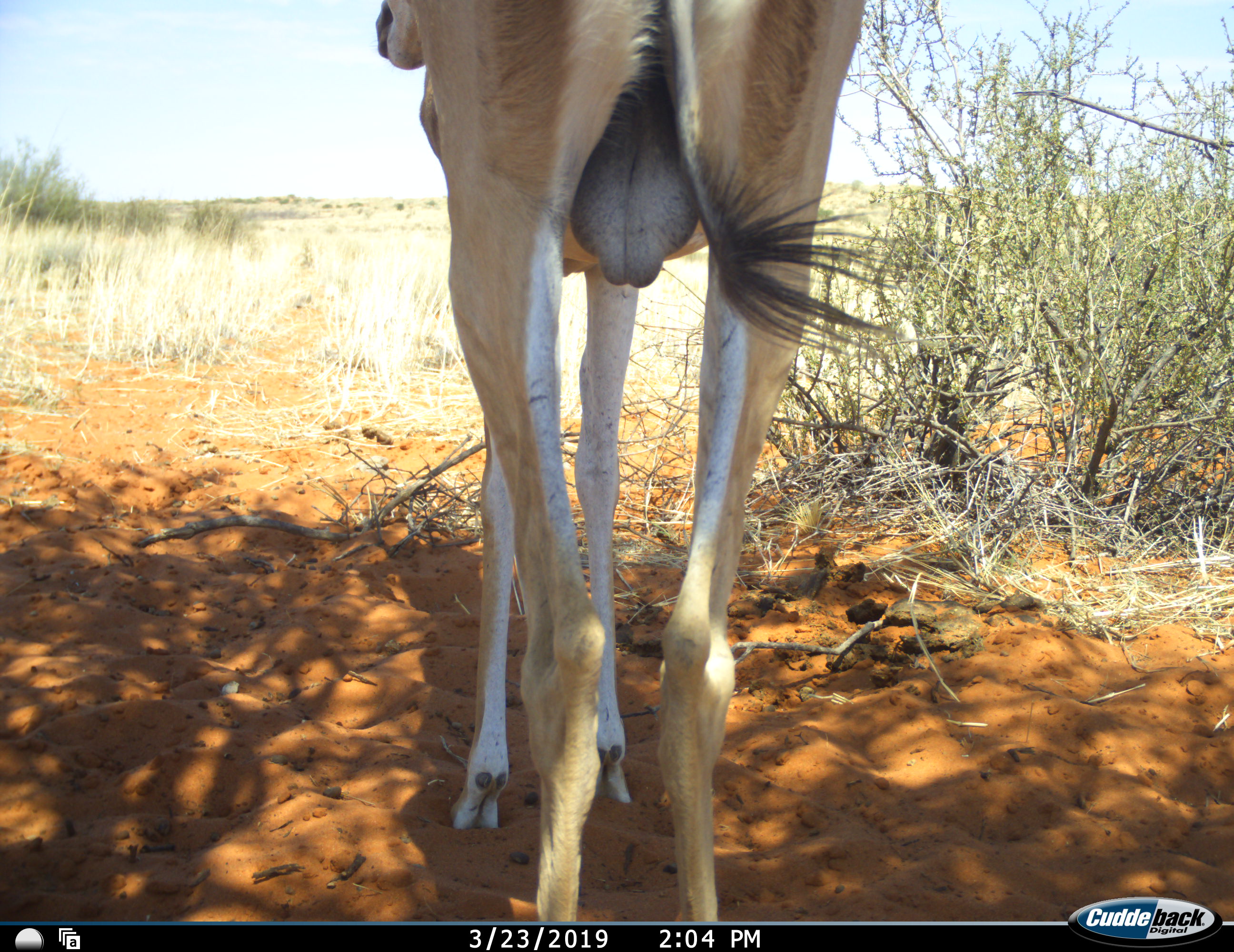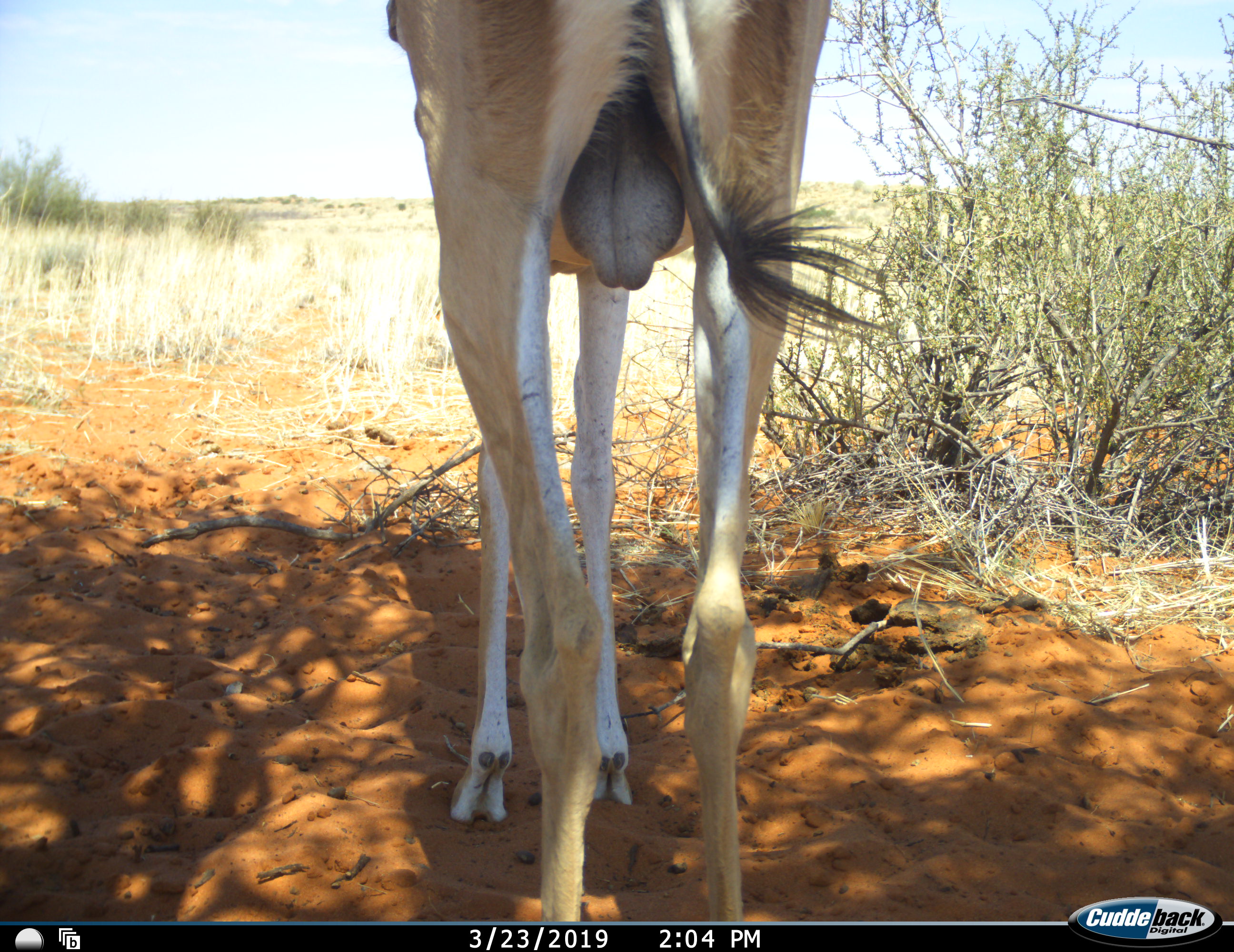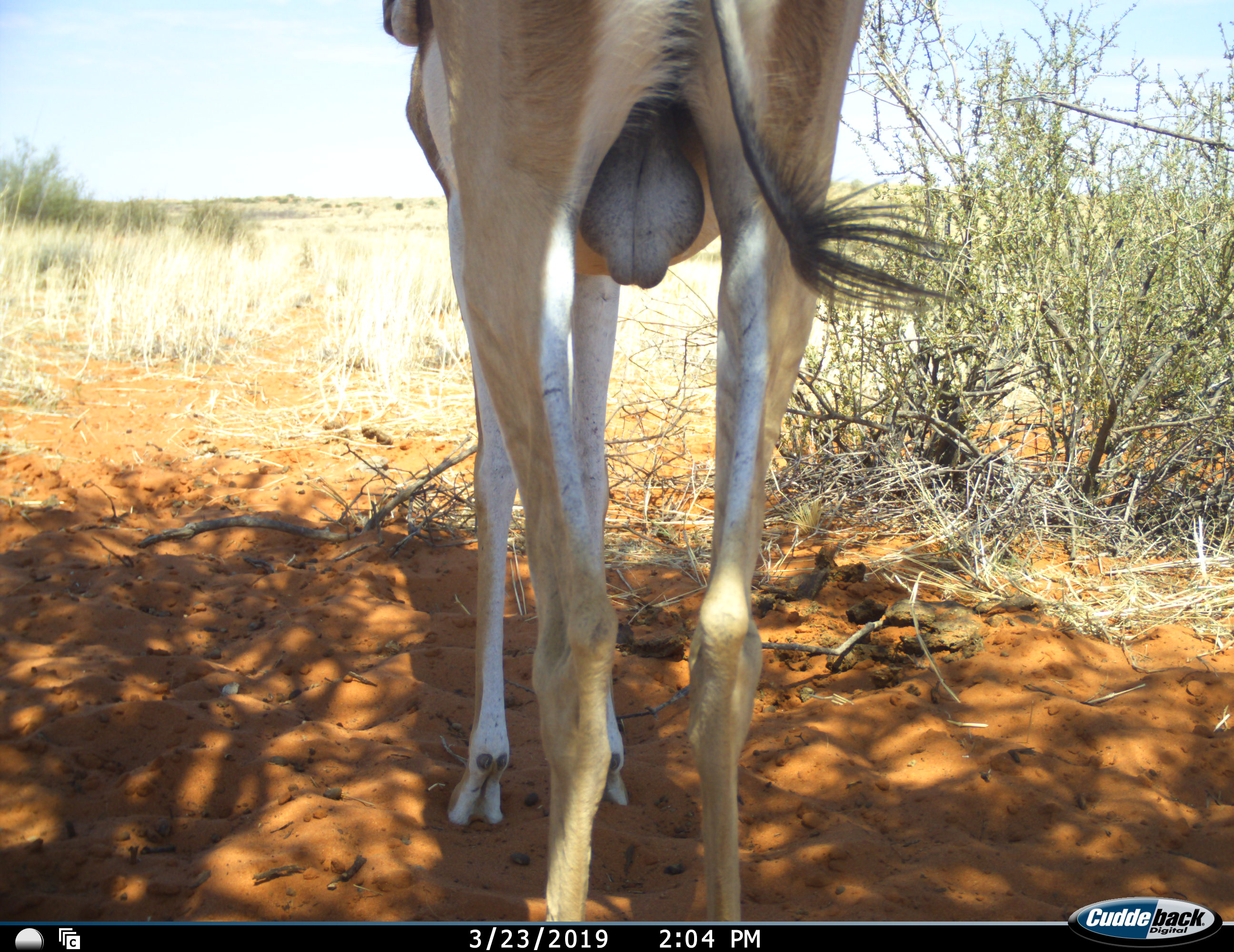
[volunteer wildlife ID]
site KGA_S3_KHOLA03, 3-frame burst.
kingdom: Animalia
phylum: Chordata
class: Mammalia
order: Artiodactyla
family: Bovidae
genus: Antidorcas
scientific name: Antidorcas marsupialis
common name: springbok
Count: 1.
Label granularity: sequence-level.